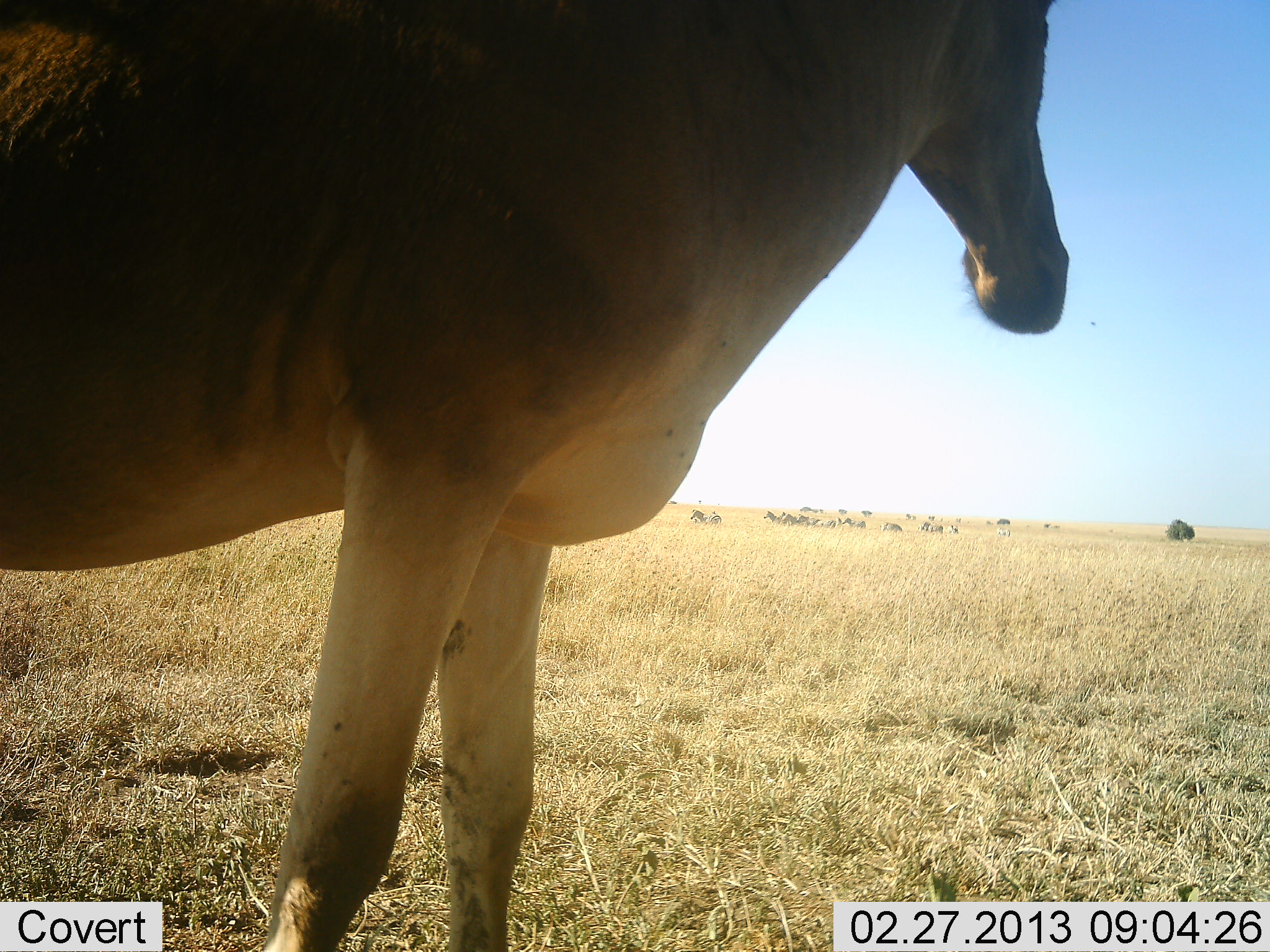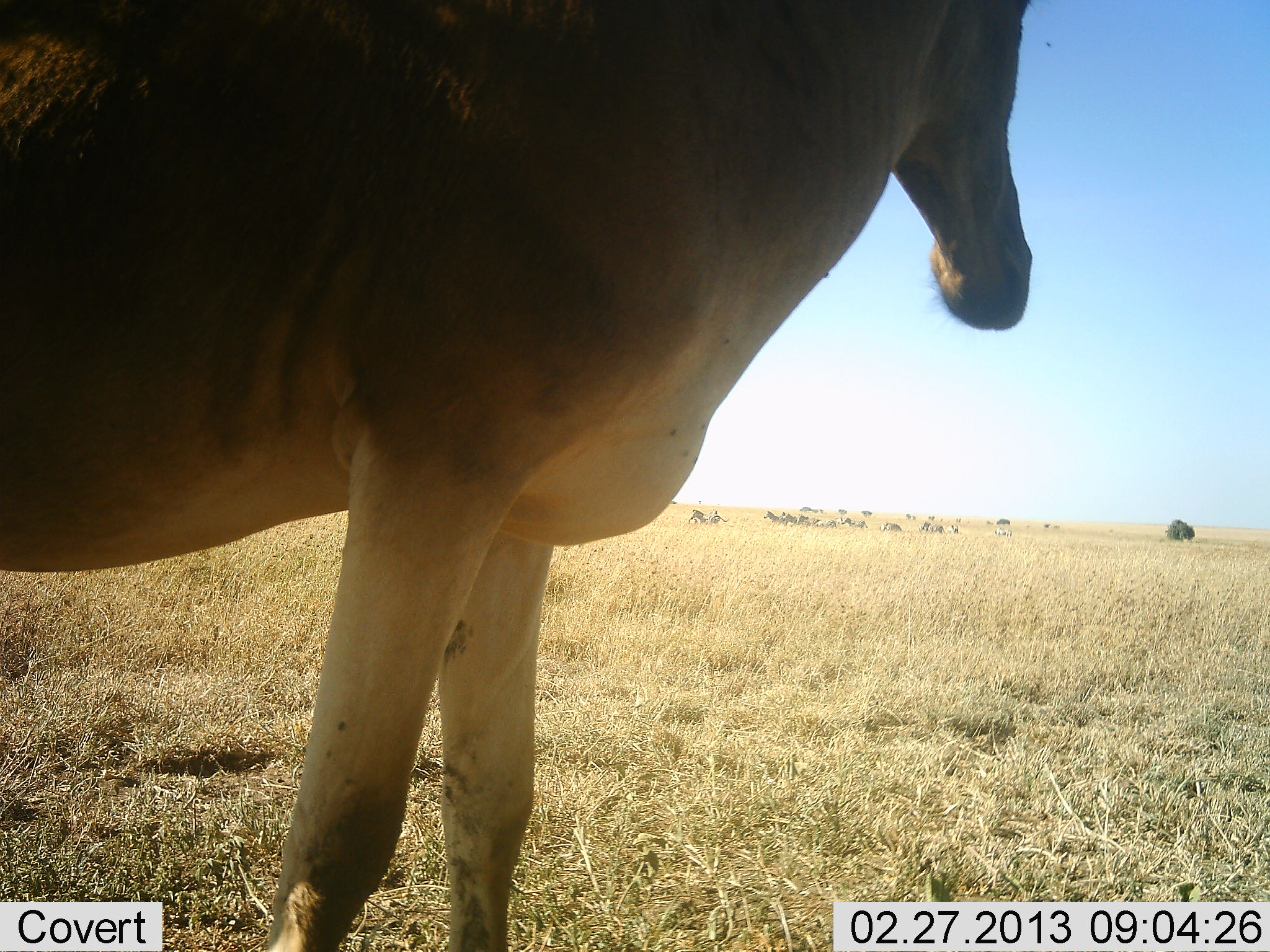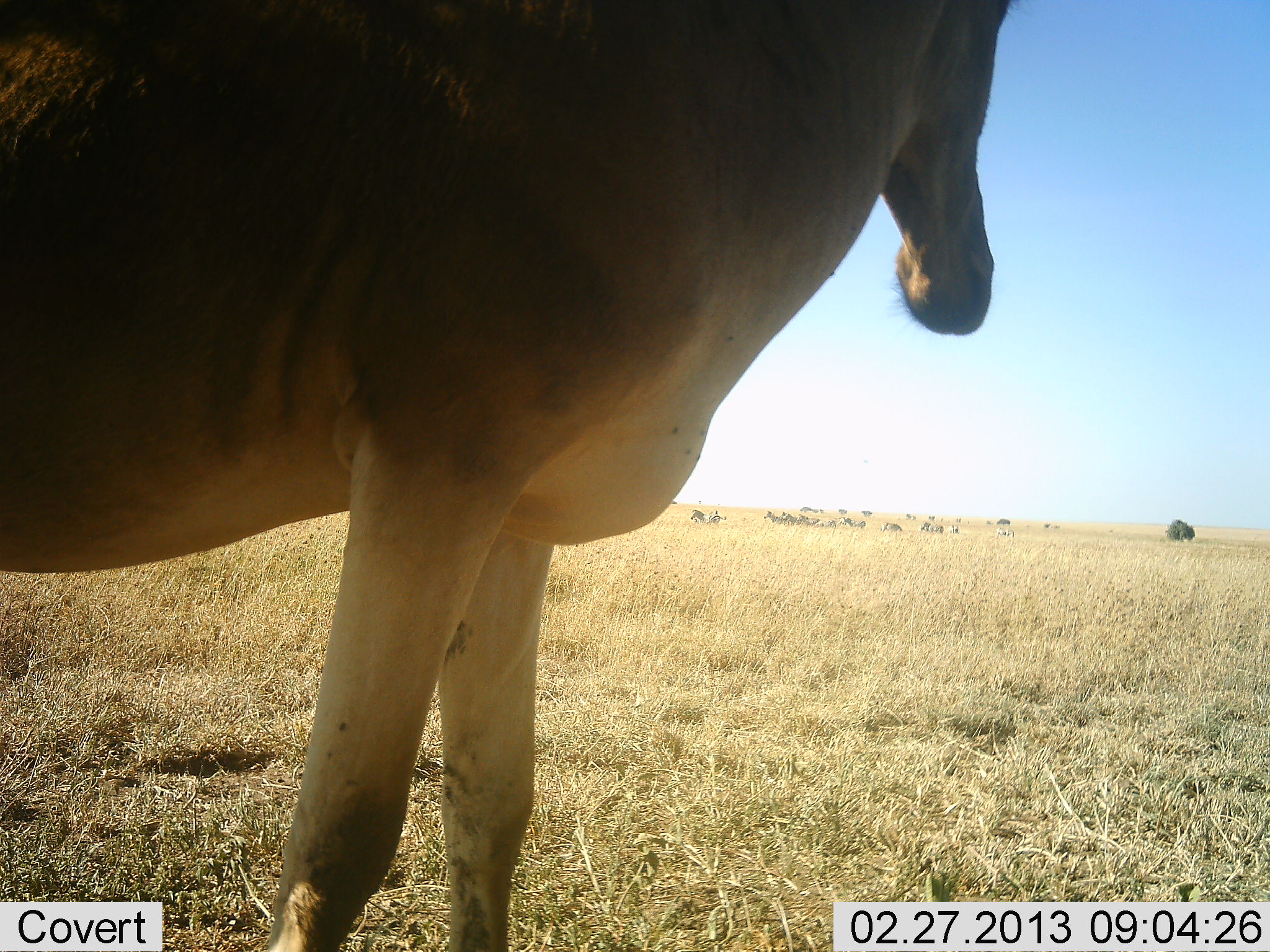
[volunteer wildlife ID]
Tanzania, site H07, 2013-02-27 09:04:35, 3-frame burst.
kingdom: Animalia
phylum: Chordata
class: Mammalia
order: Artiodactyla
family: Bovidae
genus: Alcelaphus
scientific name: Alcelaphus buselaphus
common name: hartebeest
Hartebeest (Alcelaphus buselaphus), count 1. Behavior (volunteer vote fractions): standing 100%, resting 0%, moving 0%, interacting 0%. Young present (vote fraction): 0%. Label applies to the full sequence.